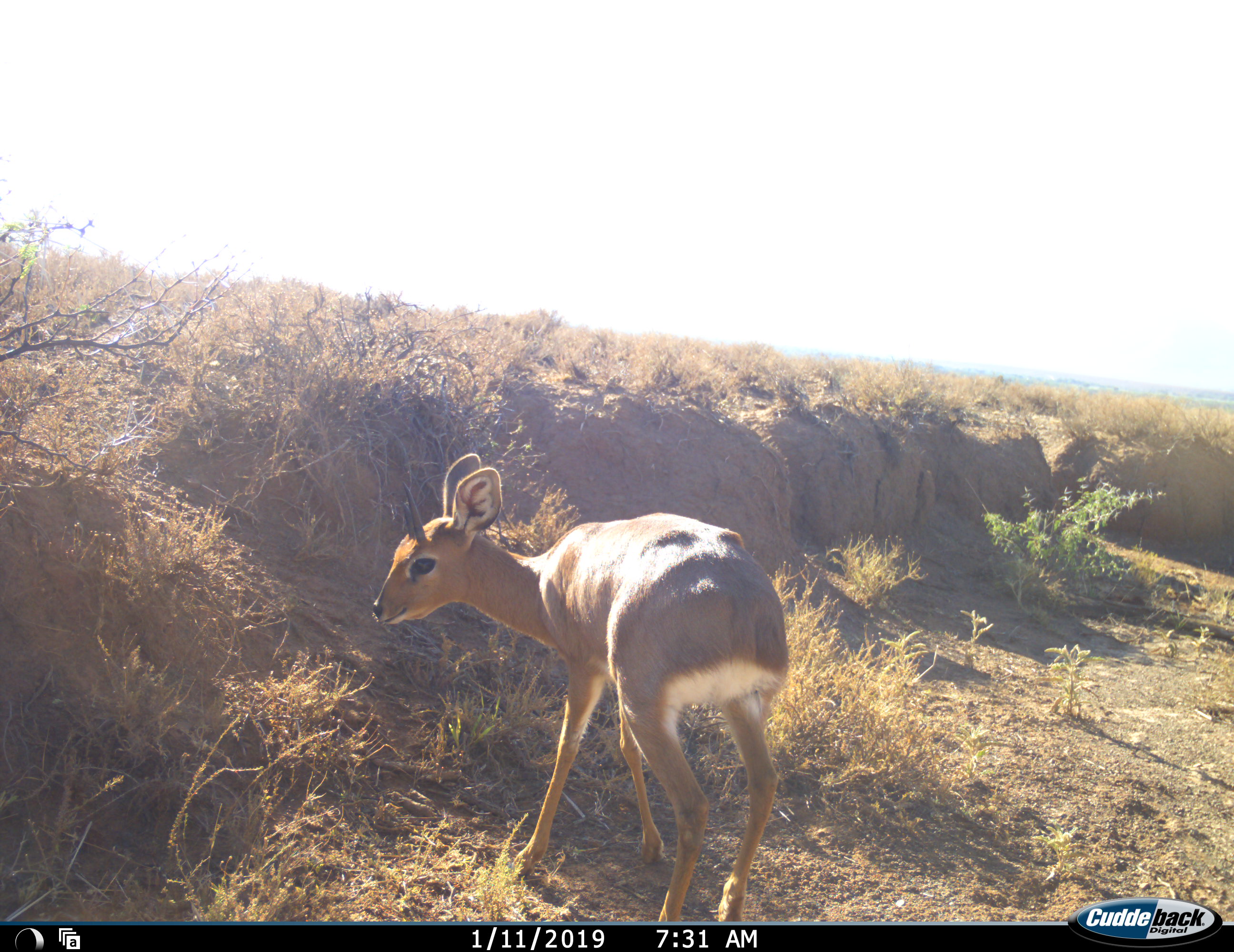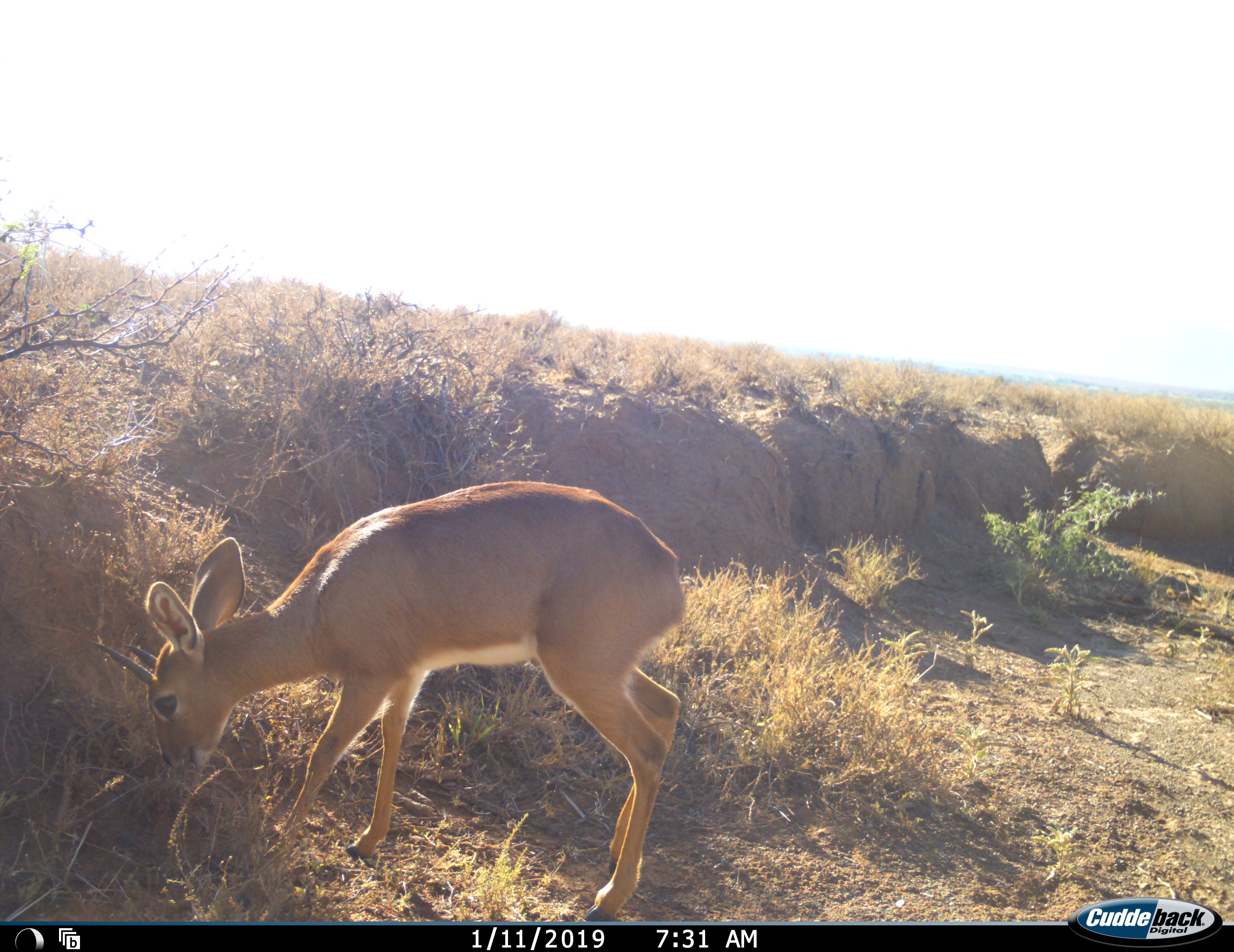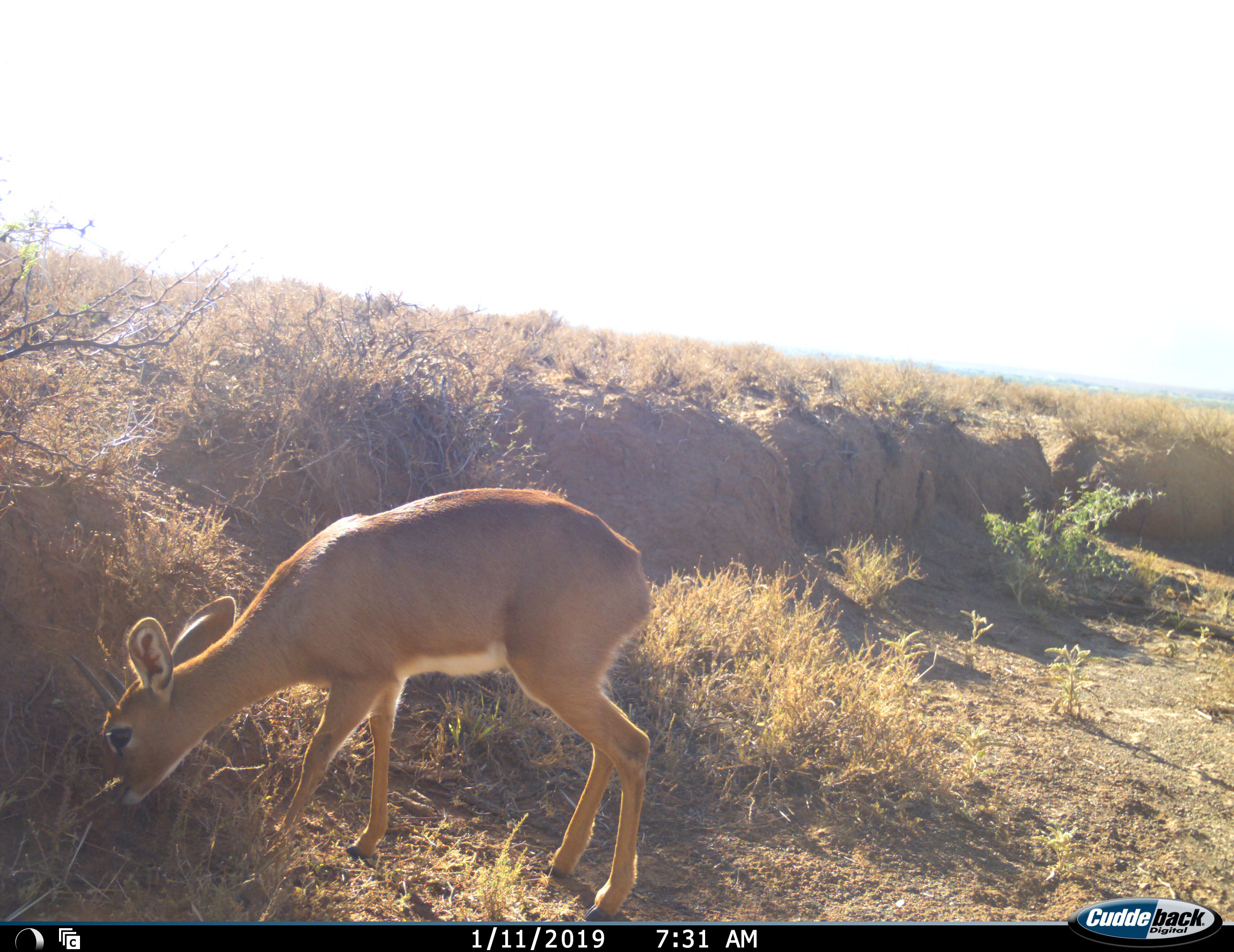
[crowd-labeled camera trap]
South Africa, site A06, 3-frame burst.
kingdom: Animalia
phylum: Chordata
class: Mammalia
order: Artiodactyla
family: Bovidae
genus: Oreotragus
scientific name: Oreotragus oreotragus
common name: klipspringer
Klipspringer (Oreotragus oreotragus), count 1. Behavior (volunteer vote fractions): standing 33%, resting 0%, moving 33%, interacting 0%. Young present (vote fraction): 0%. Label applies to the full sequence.